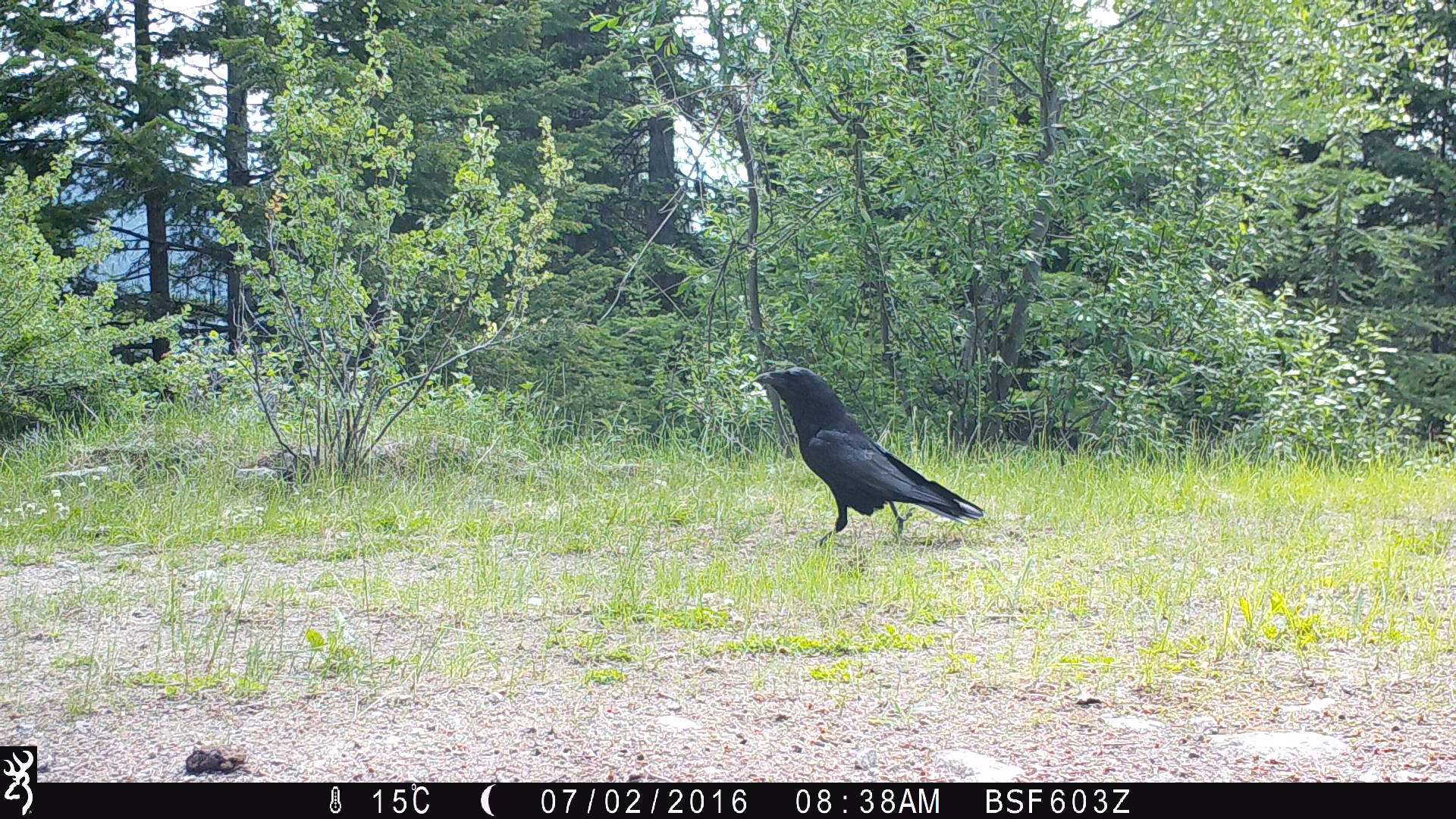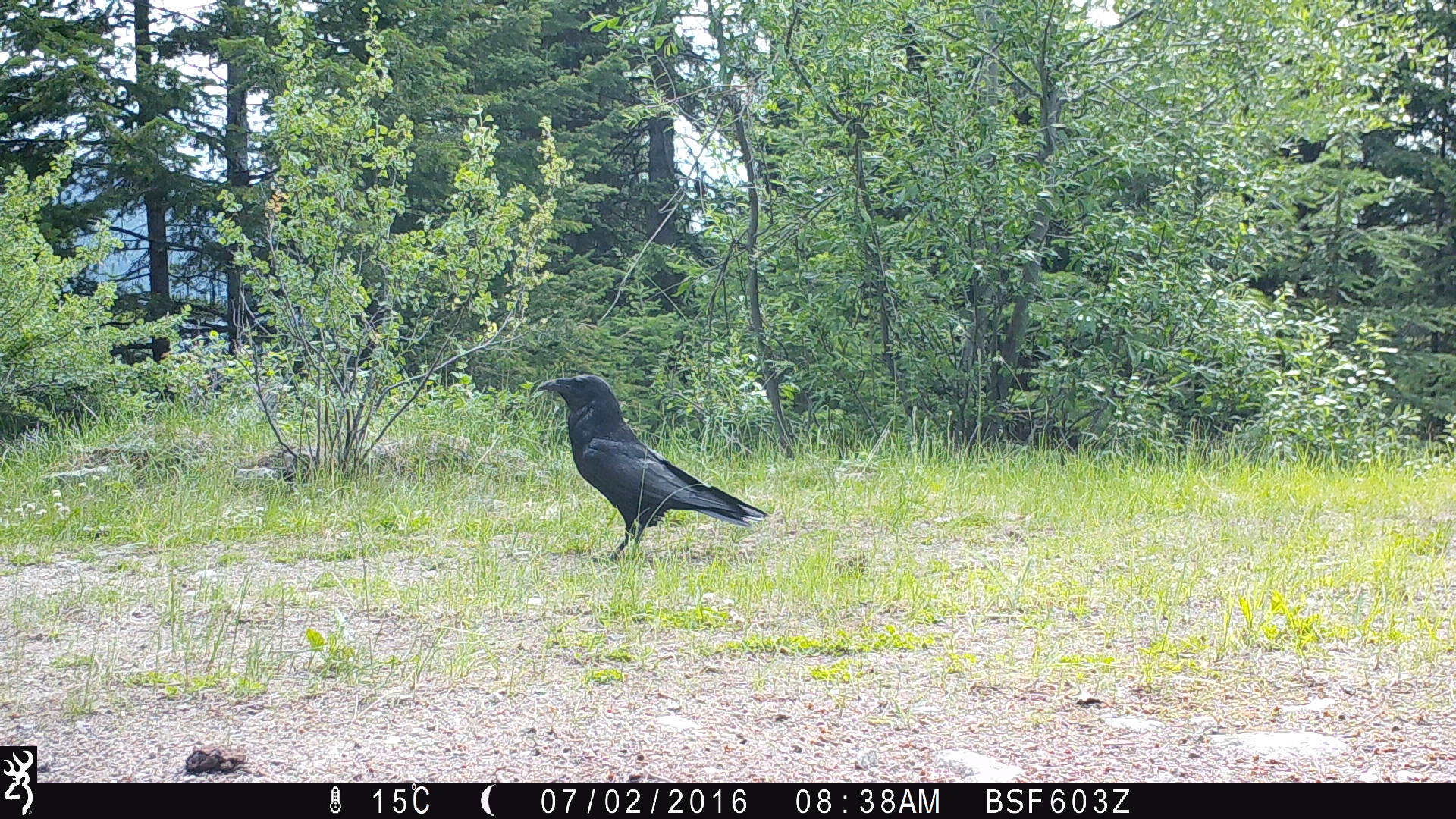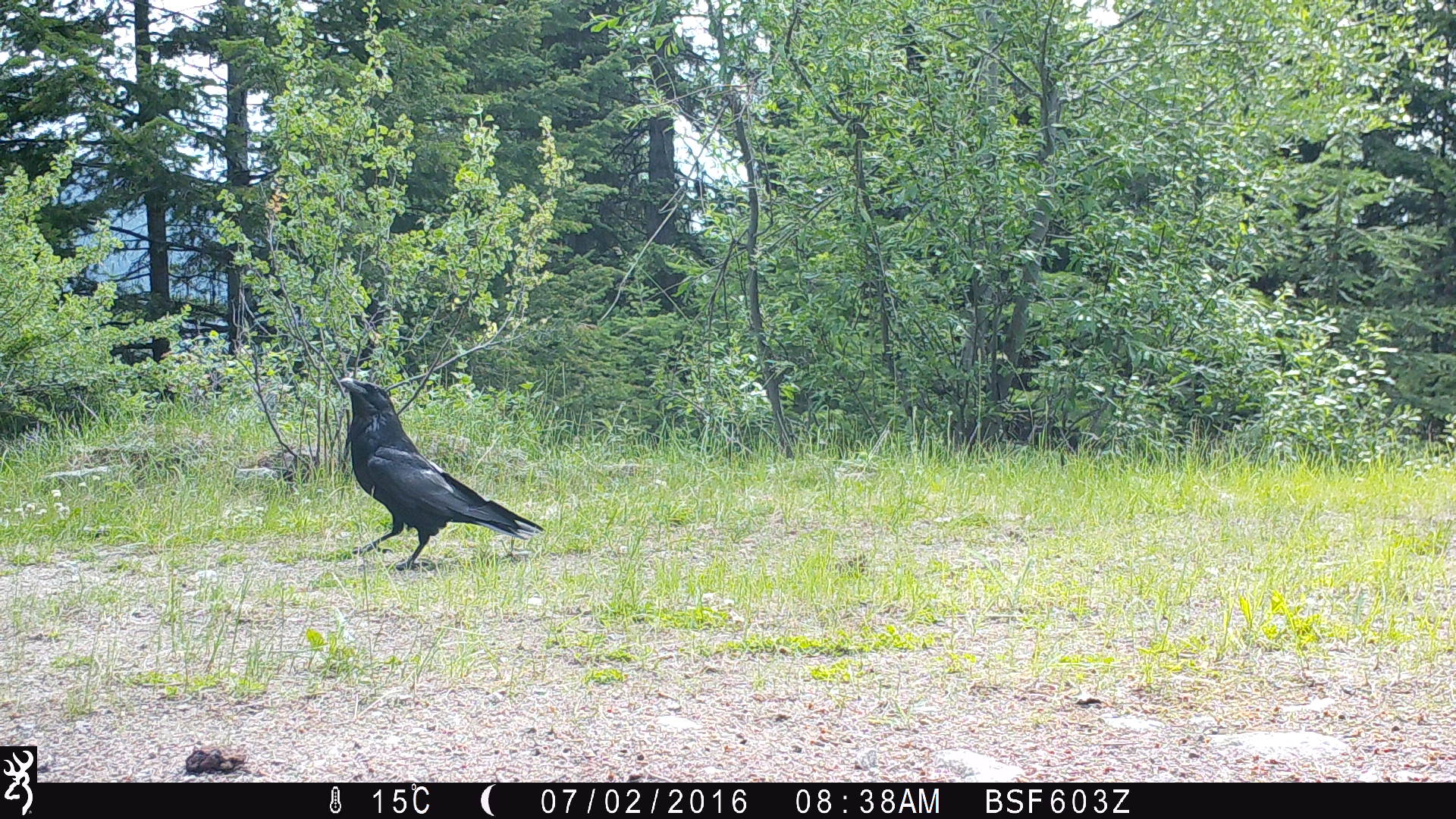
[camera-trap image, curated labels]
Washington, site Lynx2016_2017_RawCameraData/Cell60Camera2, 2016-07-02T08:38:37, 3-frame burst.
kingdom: Animalia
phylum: Chordata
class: Aves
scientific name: Aves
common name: birds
Aves (birds). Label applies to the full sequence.